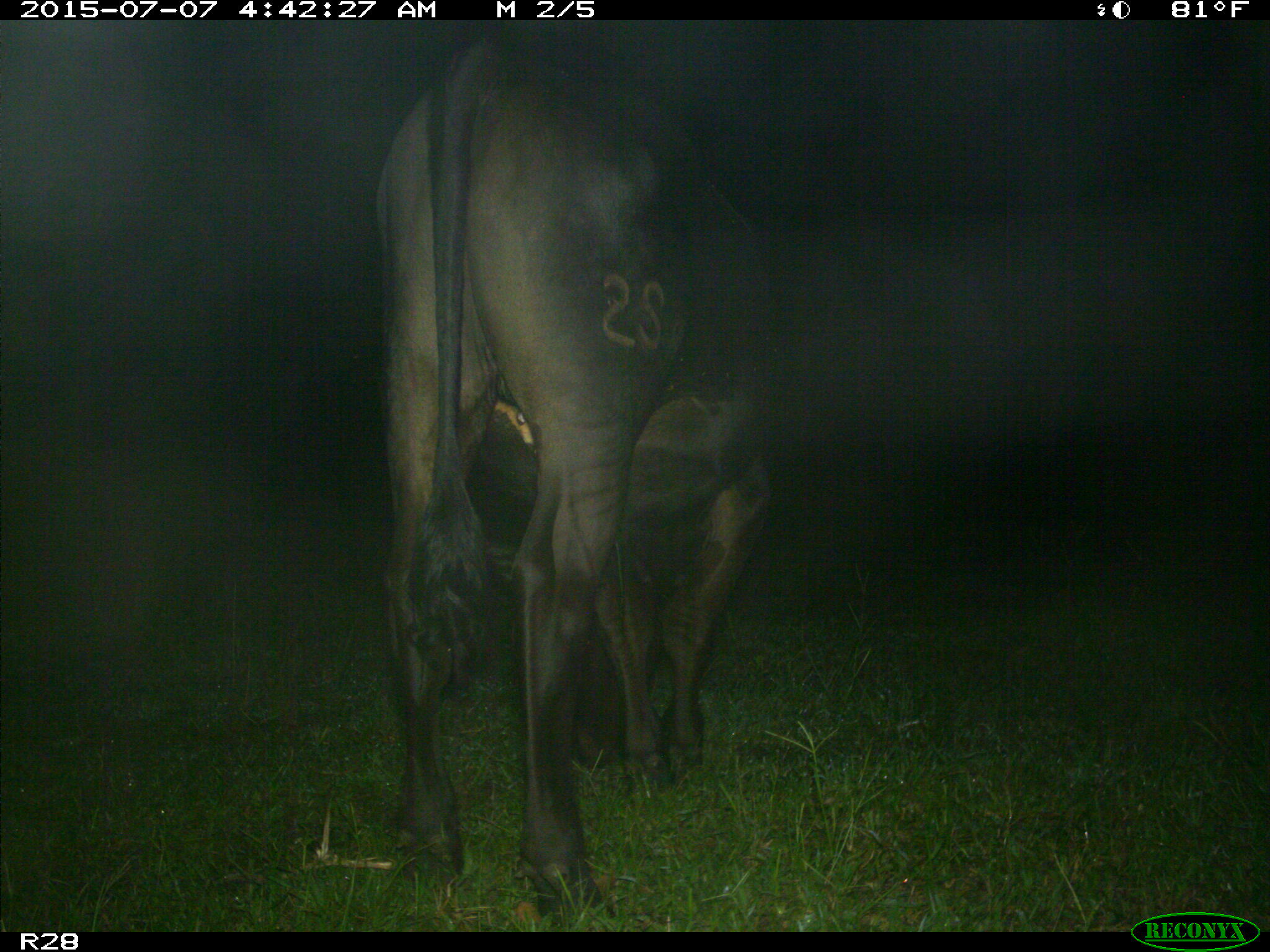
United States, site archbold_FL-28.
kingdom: Animalia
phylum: Chordata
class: Mammalia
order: Artiodactyla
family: Bovidae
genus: Bos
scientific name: Bos taurus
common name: domestic cow